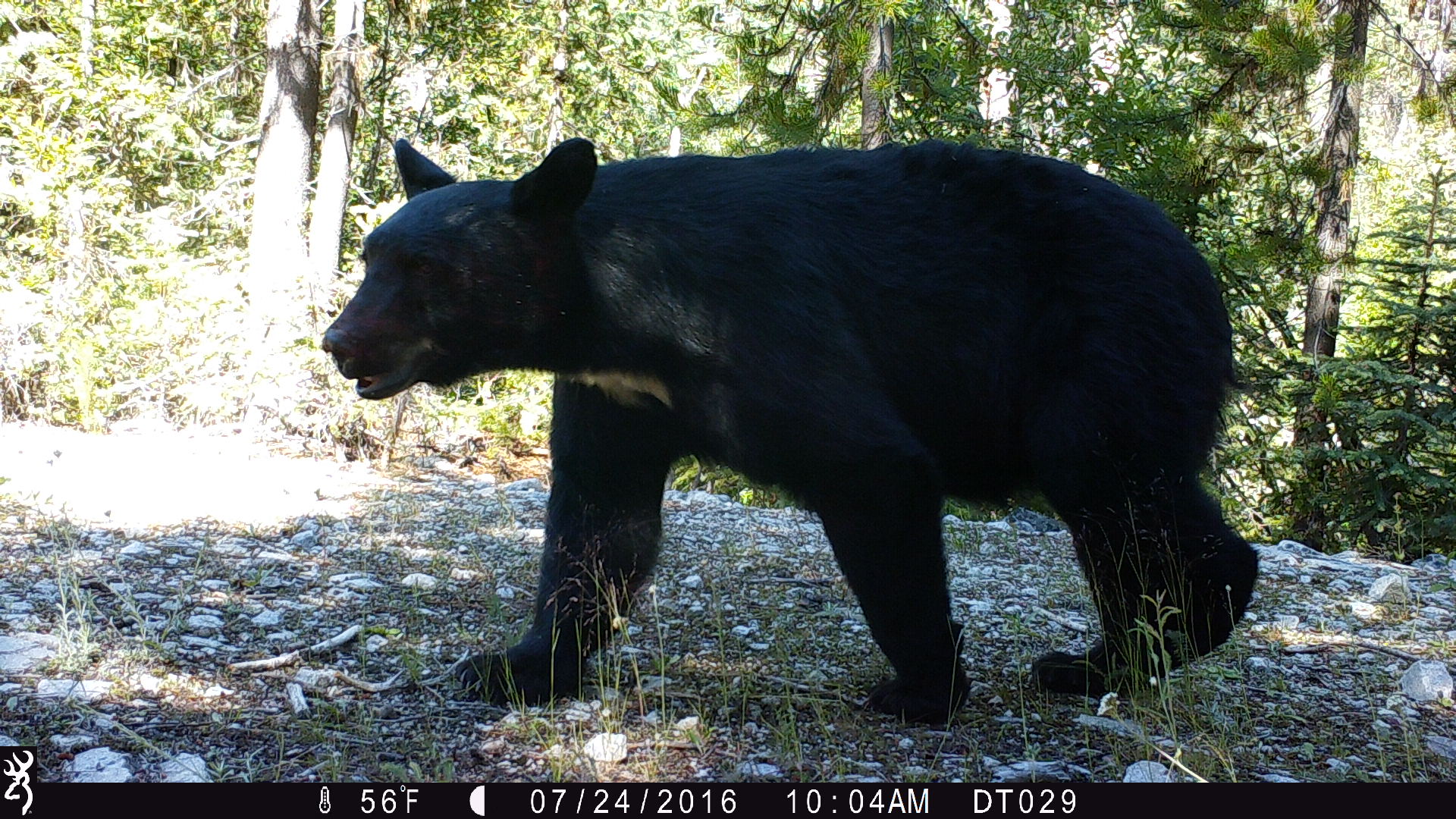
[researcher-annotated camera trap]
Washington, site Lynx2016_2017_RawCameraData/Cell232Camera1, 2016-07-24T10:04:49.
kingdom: Animalia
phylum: Chordata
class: Mammalia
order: Carnivora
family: Ursidae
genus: Ursus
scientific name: Ursus americanus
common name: american black bear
Ursus americanus (american black bear). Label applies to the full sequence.